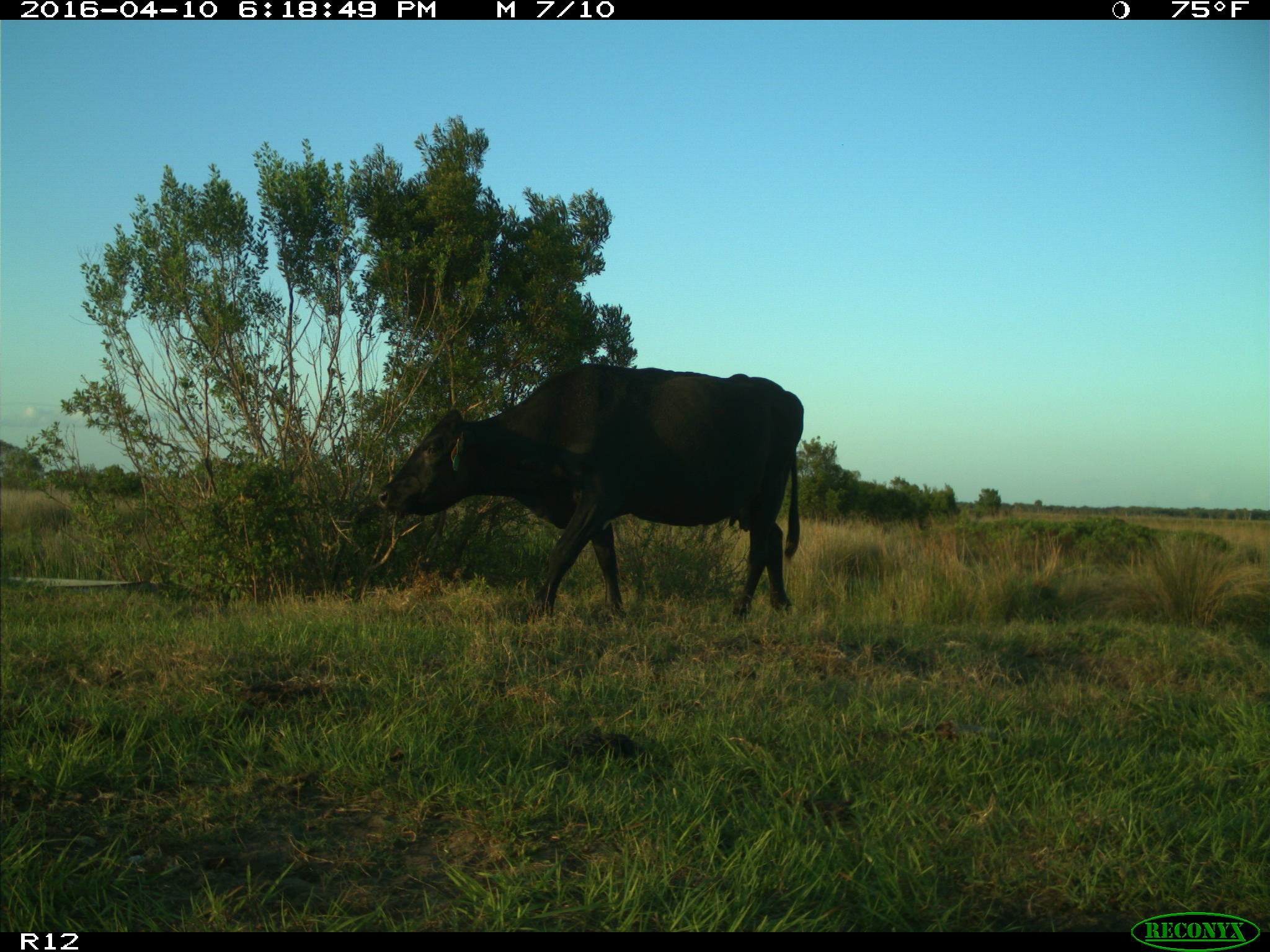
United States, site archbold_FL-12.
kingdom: Animalia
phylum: Chordata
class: Mammalia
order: Artiodactyla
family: Bovidae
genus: Bos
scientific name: Bos taurus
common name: domestic cow